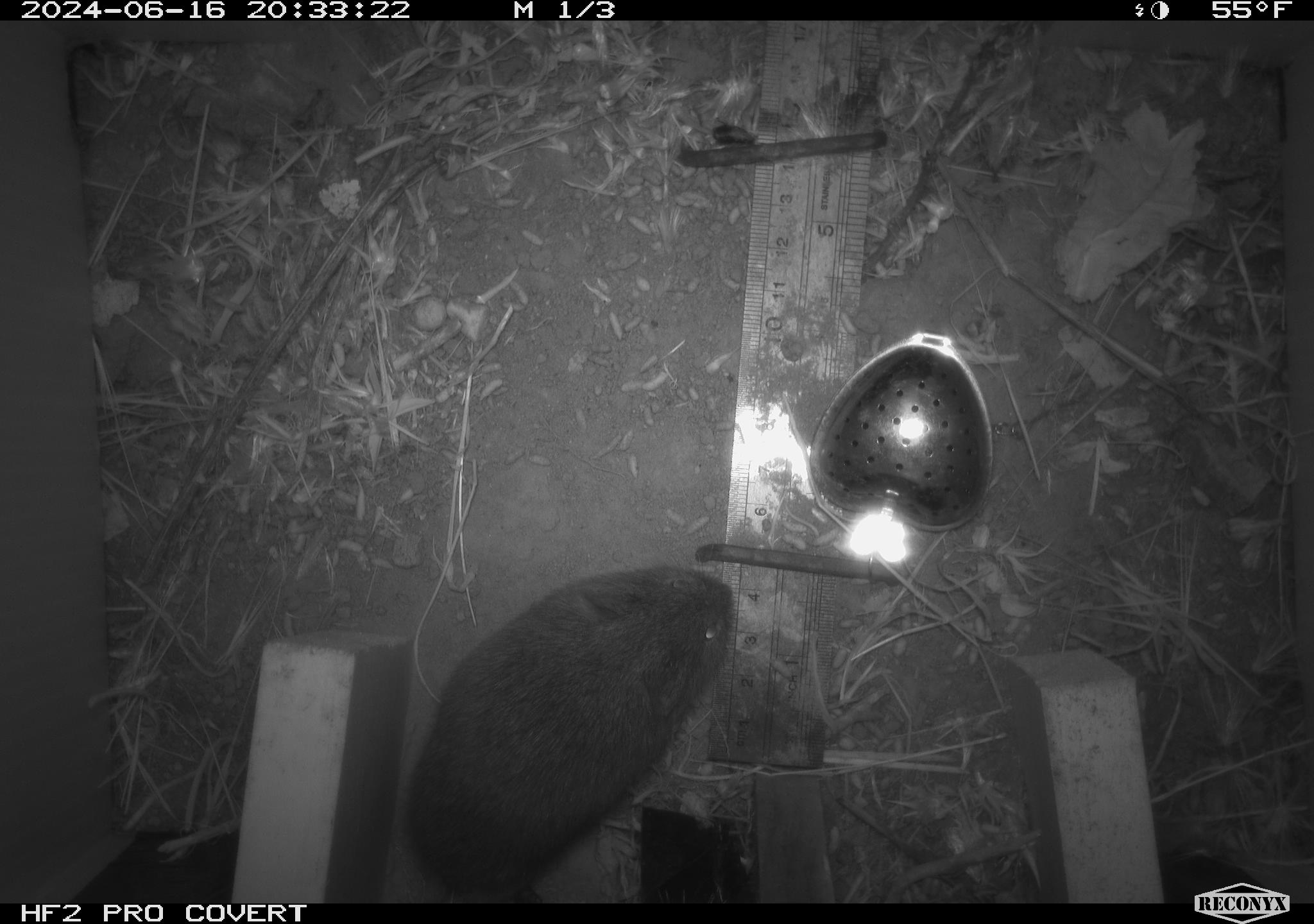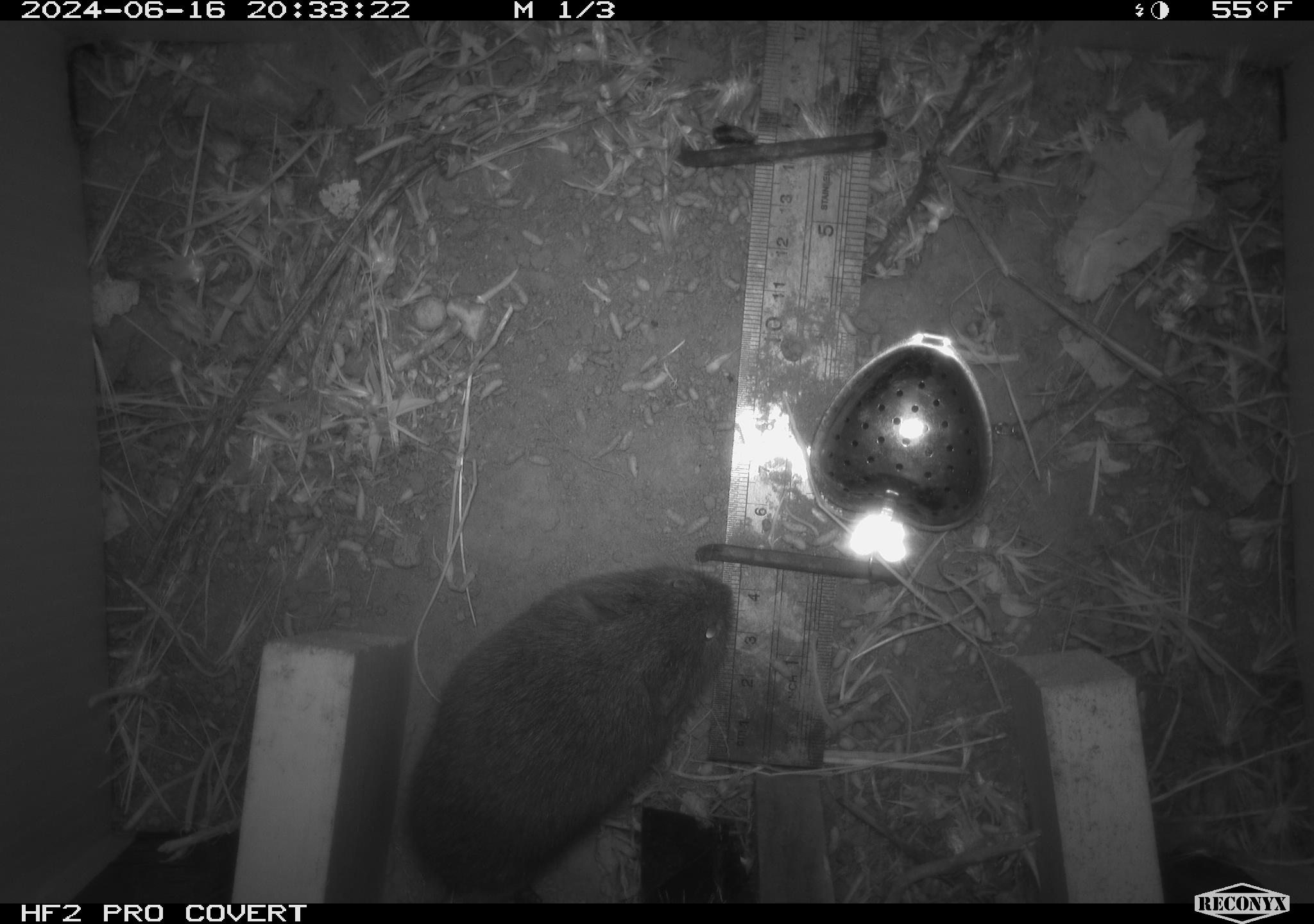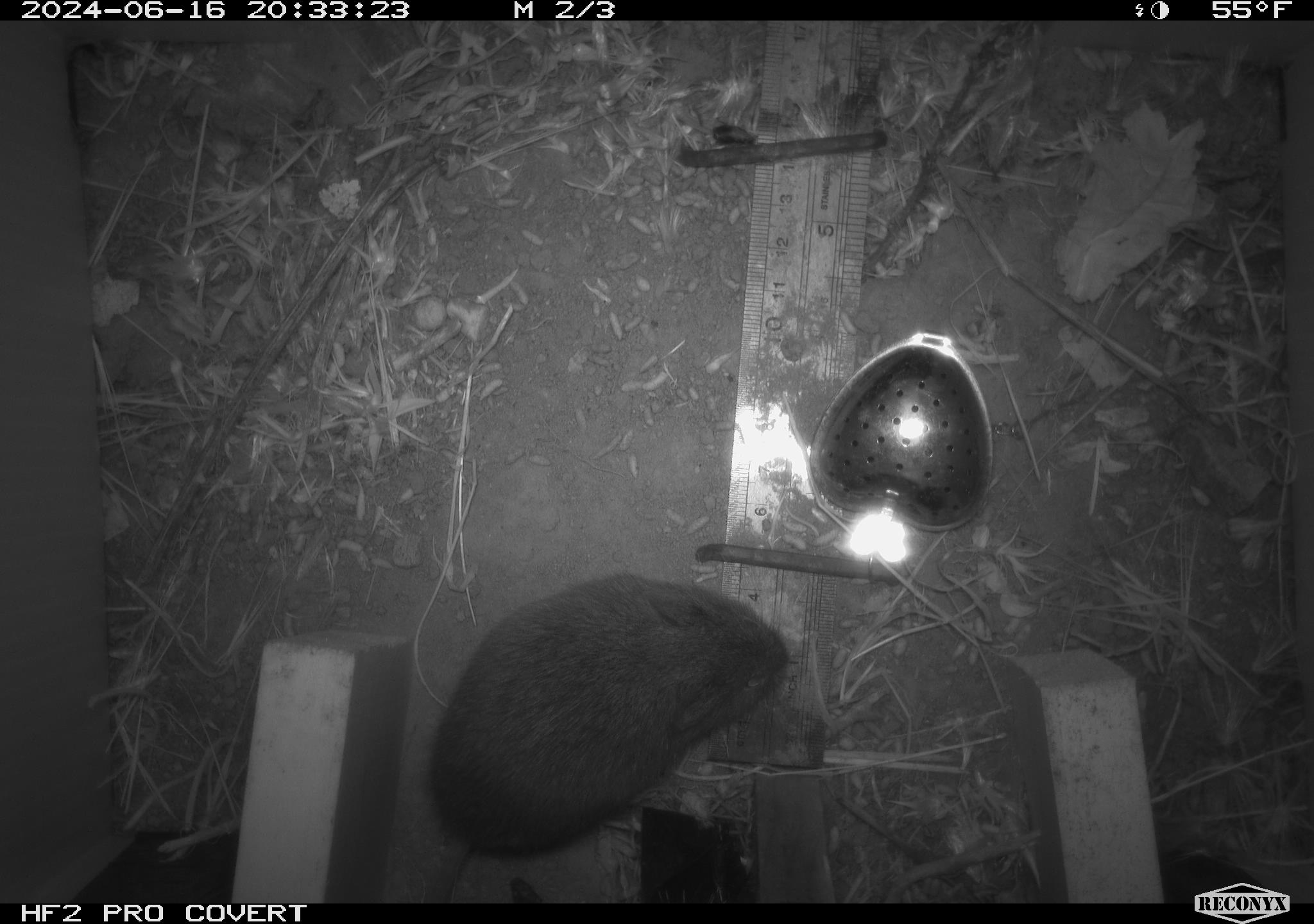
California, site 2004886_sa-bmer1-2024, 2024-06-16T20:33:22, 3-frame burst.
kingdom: Animalia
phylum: Chordata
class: Mammalia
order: Rodentia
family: Cricetidae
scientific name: Cricetidae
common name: hamsters, voles, lemmings, and allies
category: cricetidae family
Cricetidae family (hamsters, voles, lemmings, and allies) (Cricetidae).